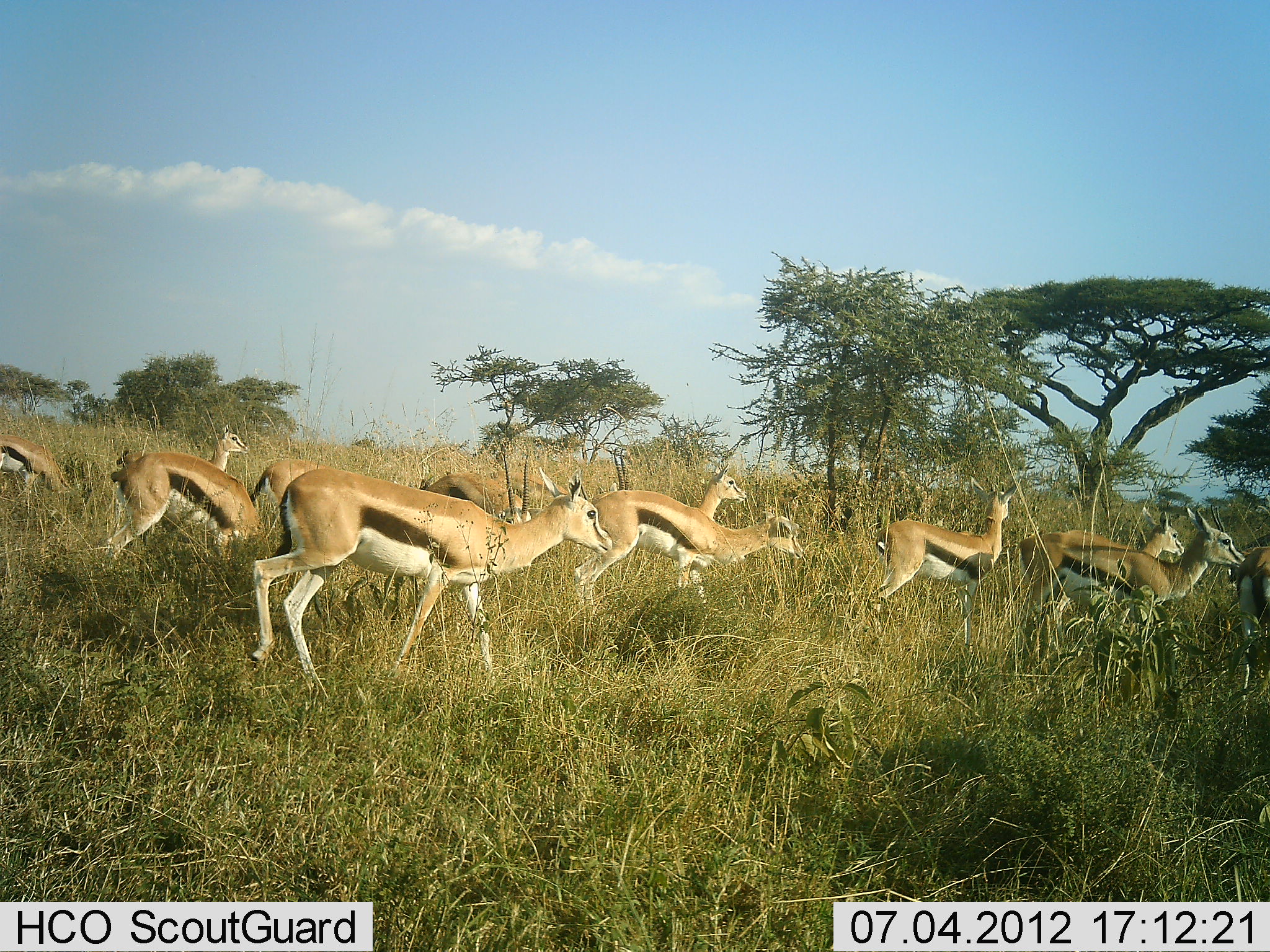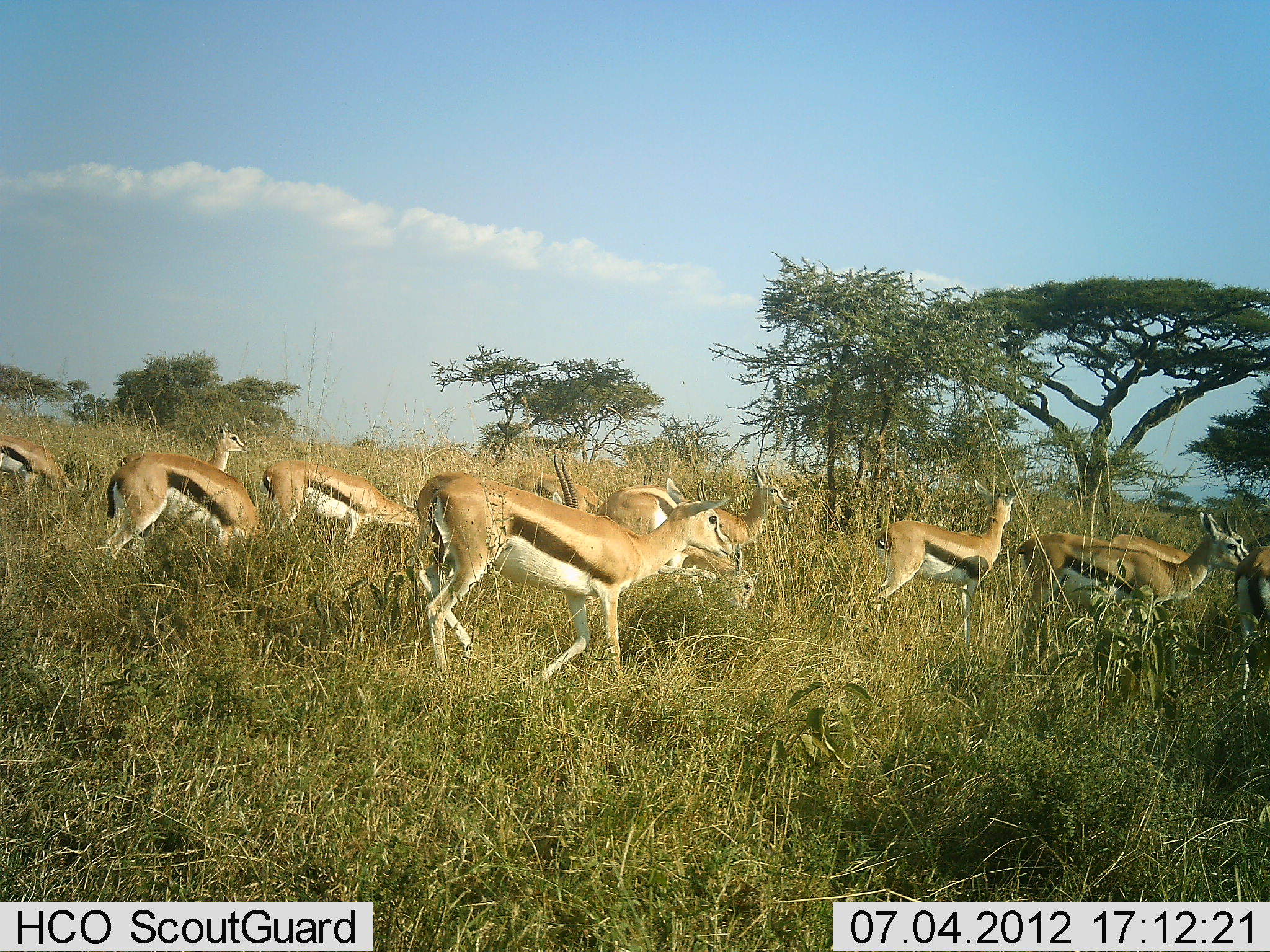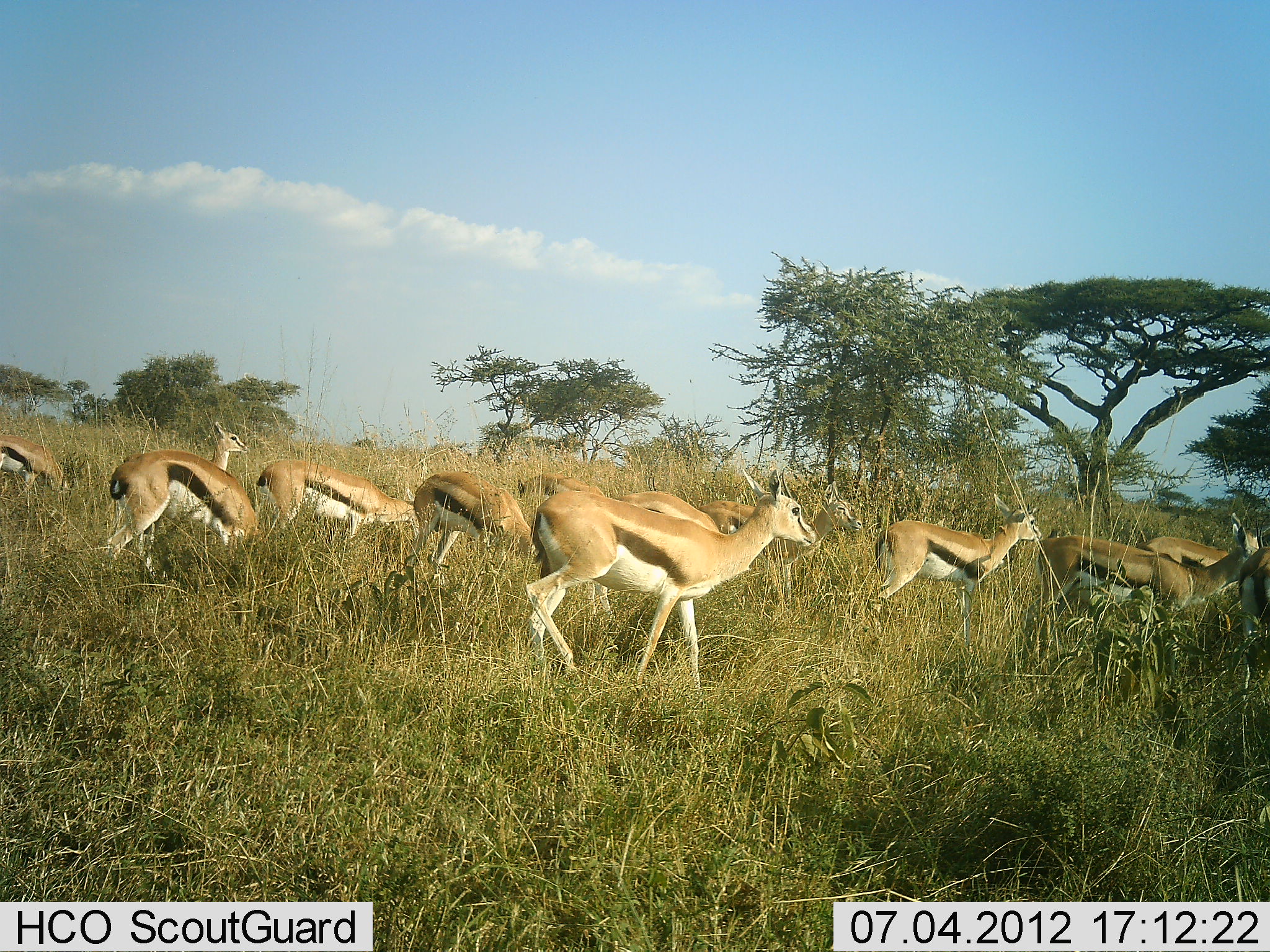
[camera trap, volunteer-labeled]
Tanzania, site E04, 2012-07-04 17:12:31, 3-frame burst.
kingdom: Animalia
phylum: Chordata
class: Mammalia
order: Artiodactyla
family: Bovidae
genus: Eudorcas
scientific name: Eudorcas thomsonii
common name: thomson's gazelle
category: gazellethomsons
Gazellethomsons (thomson's gazelle) (Eudorcas thomsonii), count 11-50. Behavior (volunteer vote fractions): standing 30%, resting 0%, moving 100%, interacting 0%. Young present (vote fraction): 20%. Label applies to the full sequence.